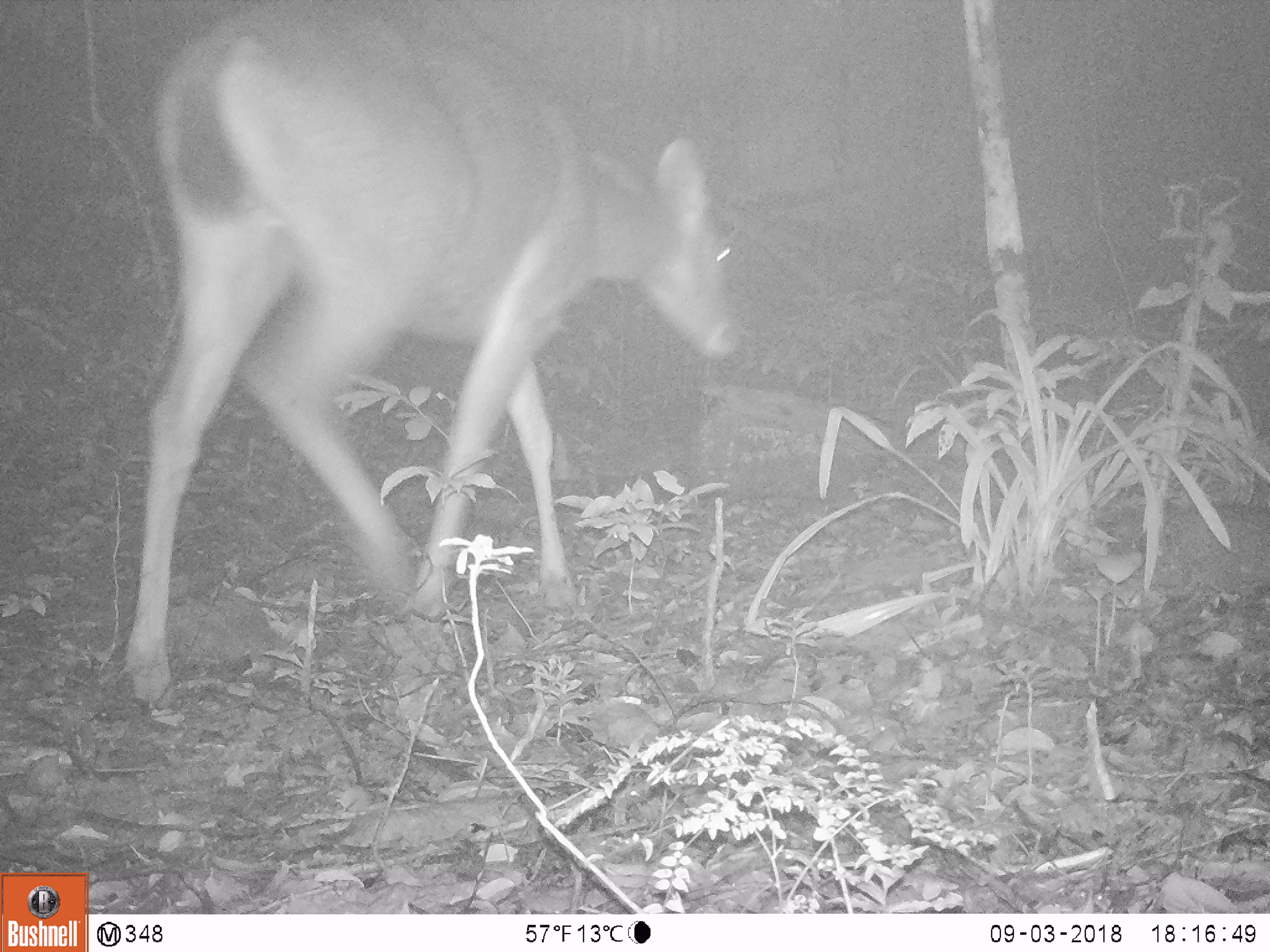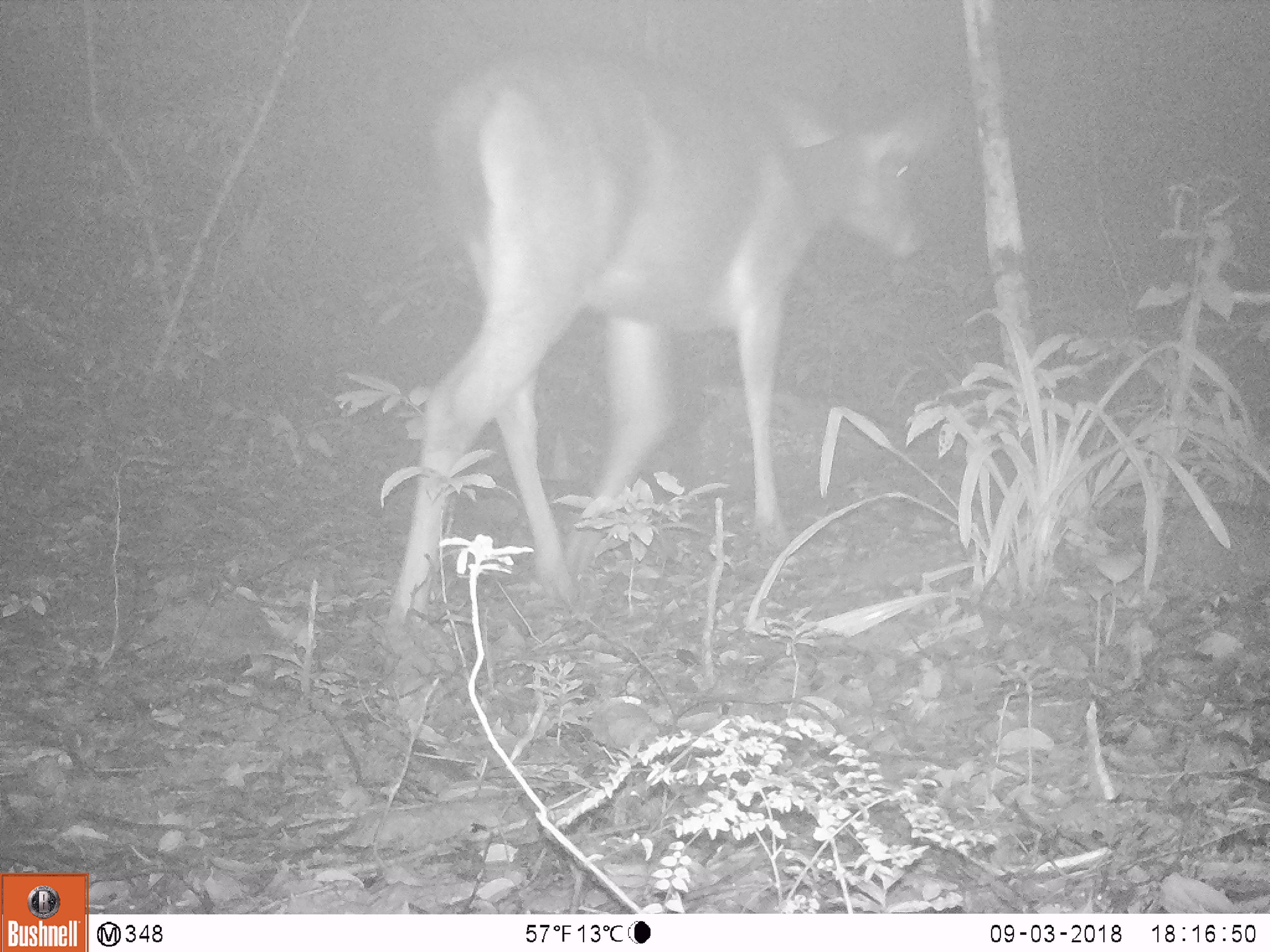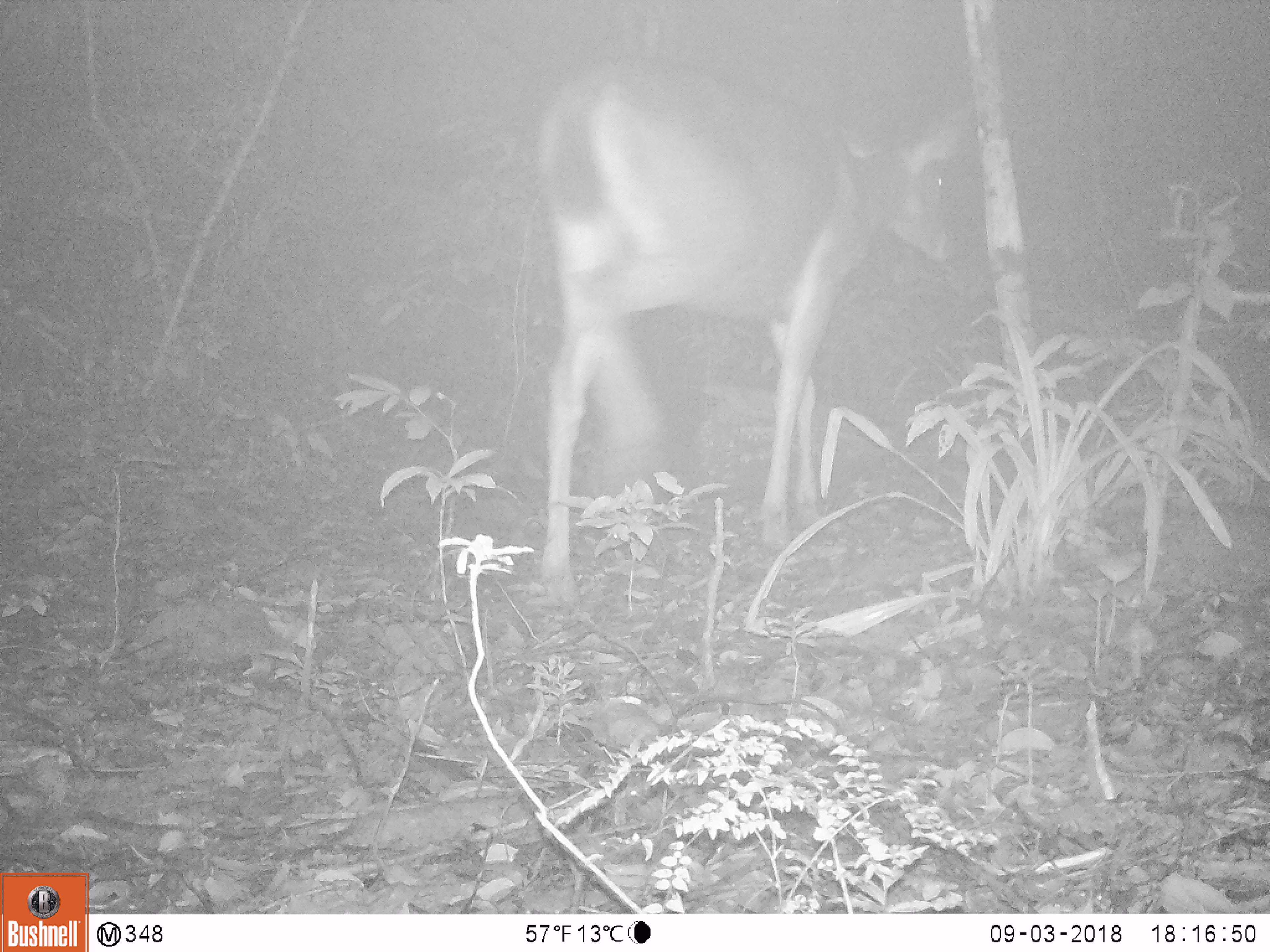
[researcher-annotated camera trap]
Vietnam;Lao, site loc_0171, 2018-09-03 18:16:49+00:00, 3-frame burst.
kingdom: Animalia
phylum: Chordata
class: Mammalia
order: Artiodactyla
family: Cervidae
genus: Rusa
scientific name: Rusa unicolor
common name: sambar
Sambar (Rusa unicolor). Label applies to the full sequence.